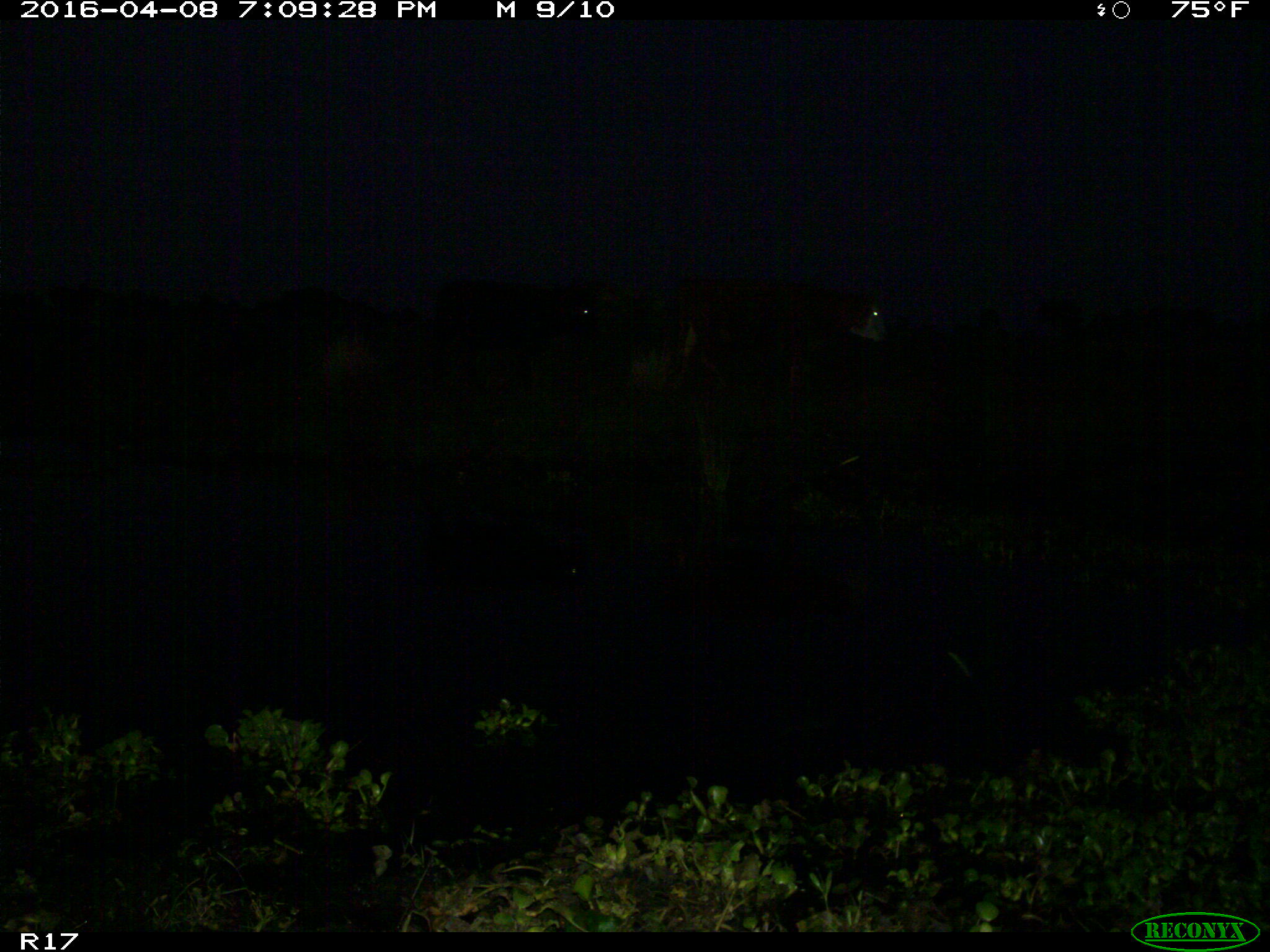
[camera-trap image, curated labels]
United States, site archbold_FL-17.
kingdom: Animalia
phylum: Chordata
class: Mammalia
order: Artiodactyla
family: Bovidae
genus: Bos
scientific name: Bos taurus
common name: domestic cow